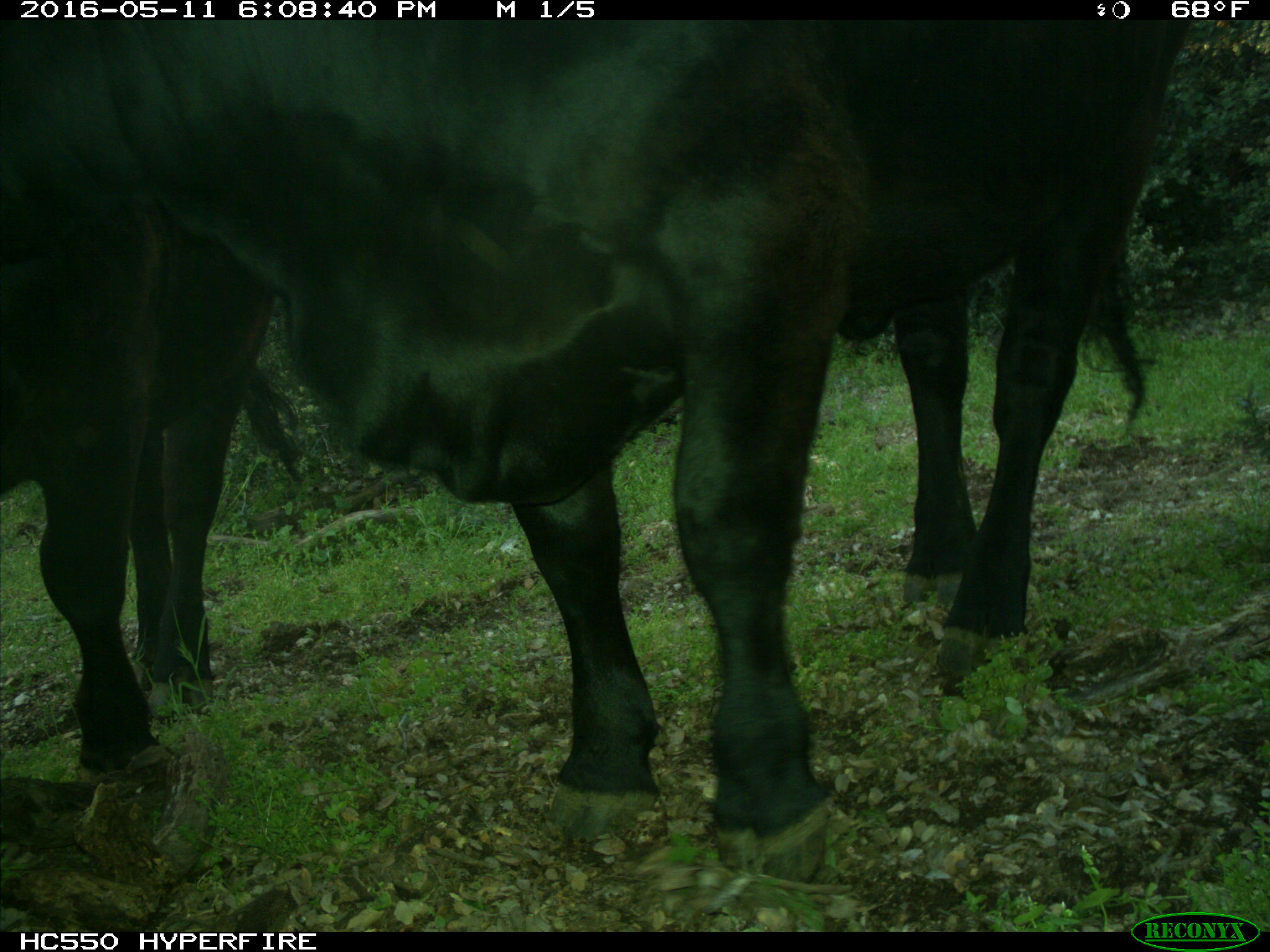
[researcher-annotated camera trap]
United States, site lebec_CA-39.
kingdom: Animalia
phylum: Chordata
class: Mammalia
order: Artiodactyla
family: Bovidae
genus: Bos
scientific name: Bos taurus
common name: domestic cow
Bos taurus (domestic cow).